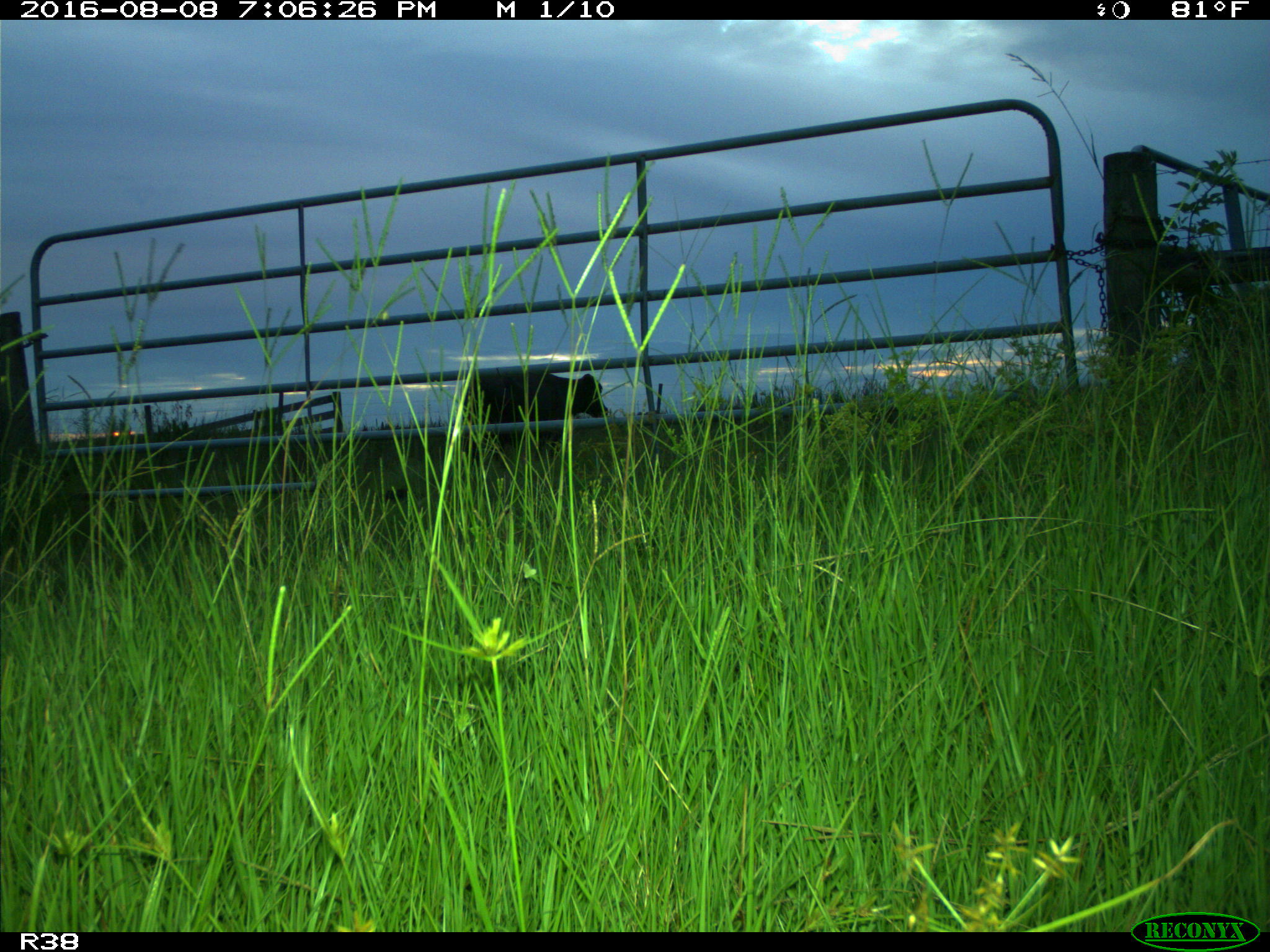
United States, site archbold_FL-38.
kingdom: Animalia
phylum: Chordata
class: Mammalia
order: Artiodactyla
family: Bovidae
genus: Bos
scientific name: Bos taurus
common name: domestic cow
Bos taurus (domestic cow).